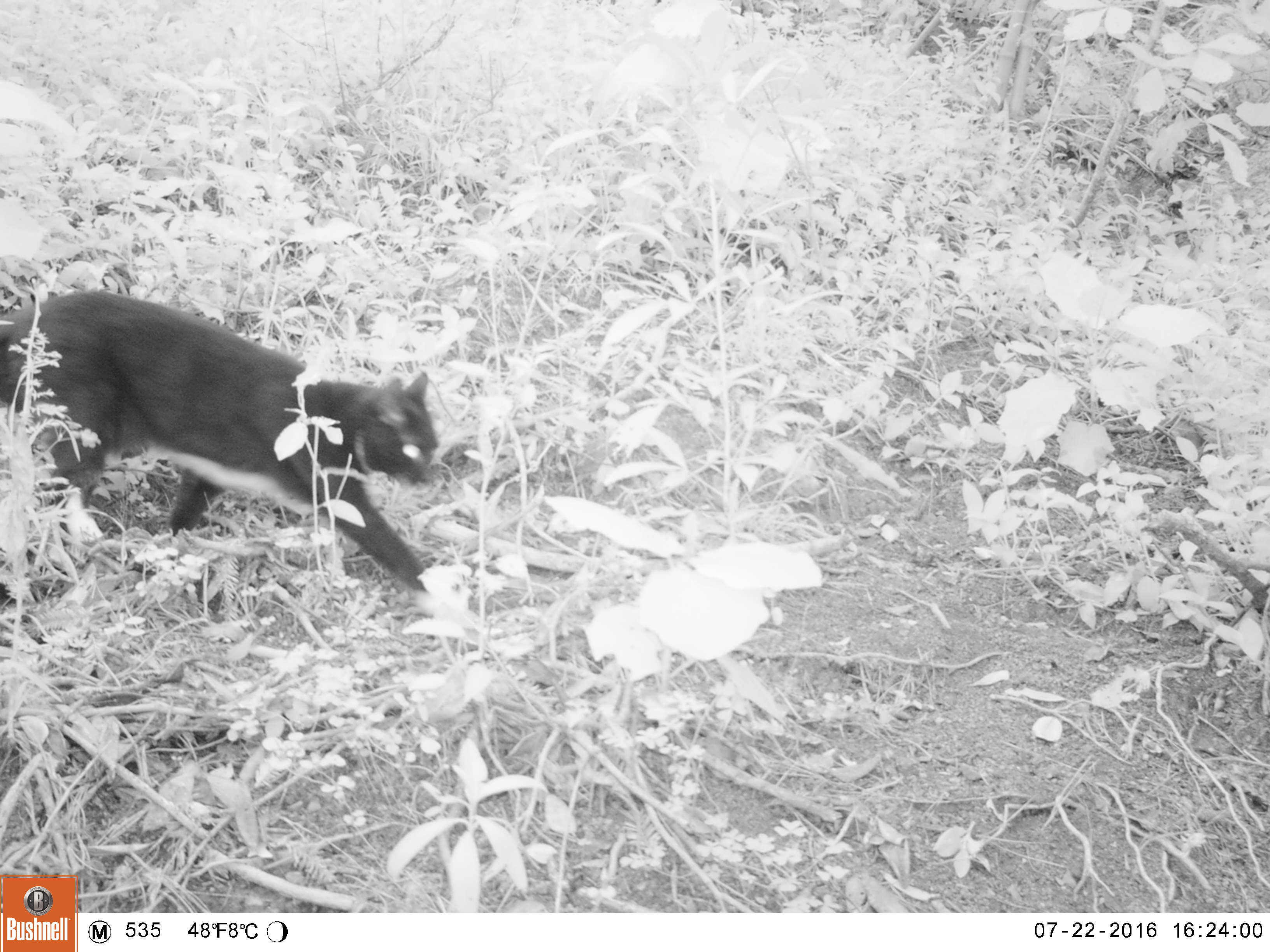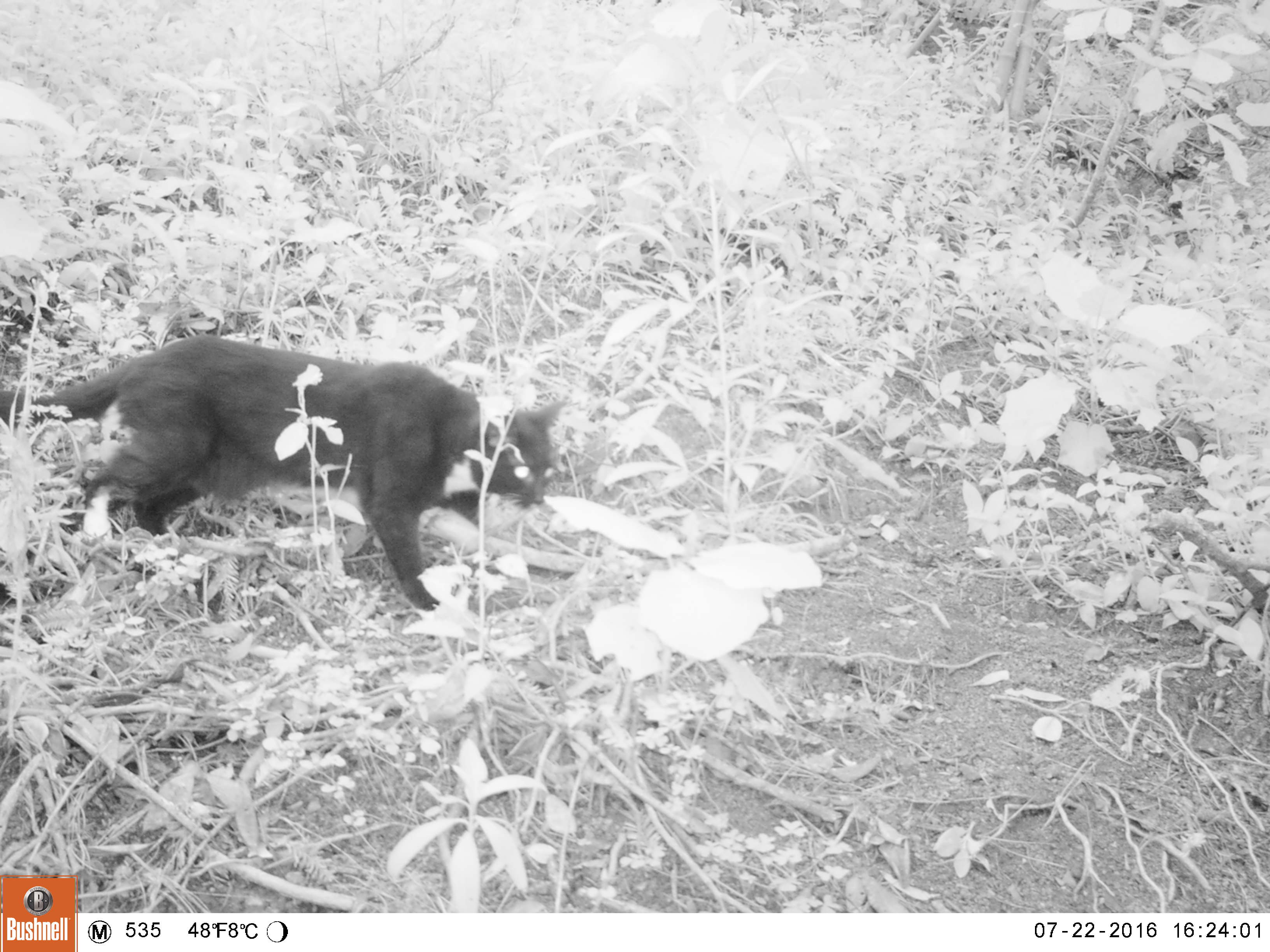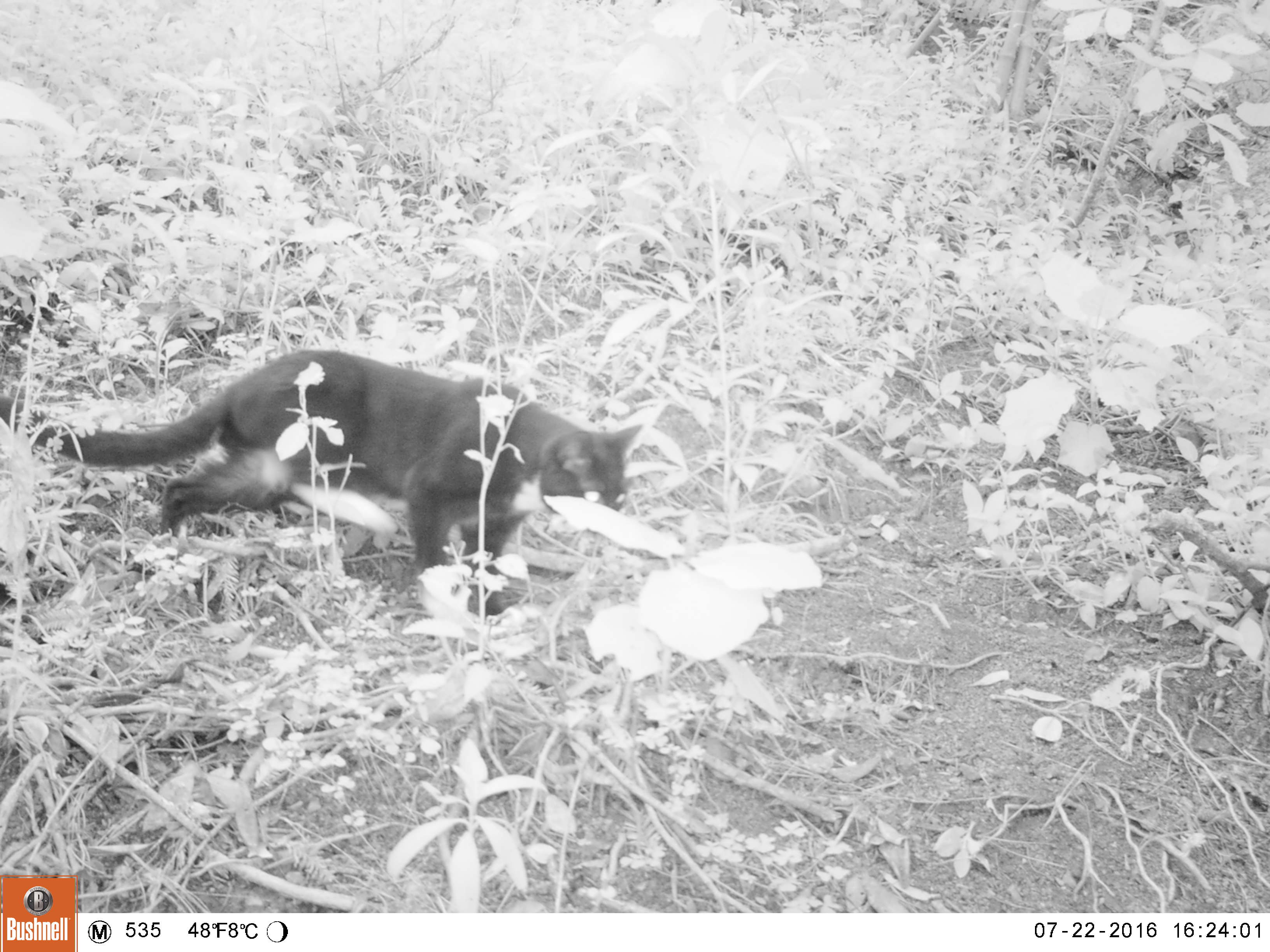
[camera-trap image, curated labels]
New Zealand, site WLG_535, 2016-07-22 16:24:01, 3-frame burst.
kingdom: Animalia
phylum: Chordata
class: Mammalia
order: Carnivora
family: Felidae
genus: Felis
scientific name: Felis catus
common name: domestic cat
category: cat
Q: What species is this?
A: Cat (domestic cat) (Felis catus).